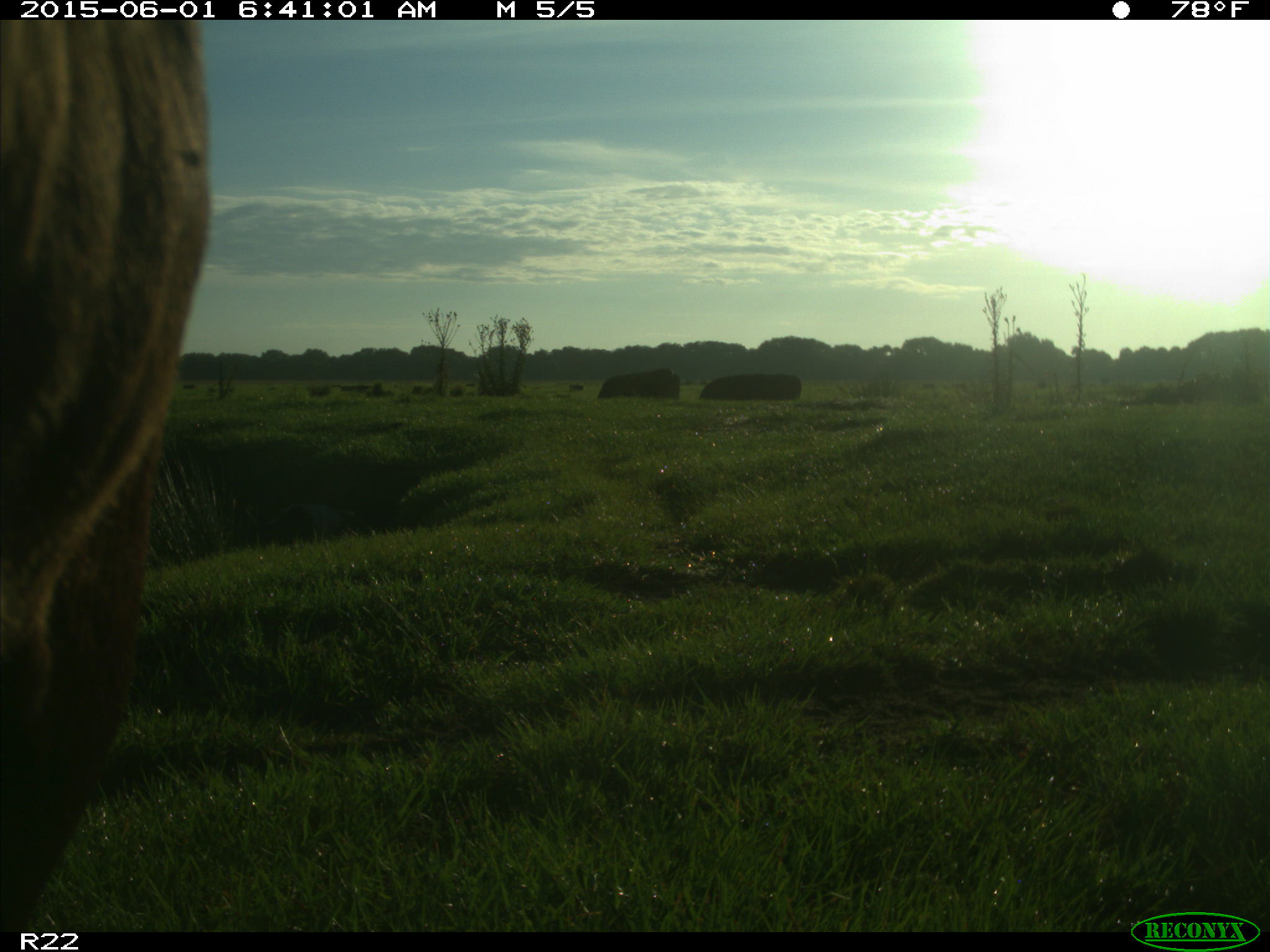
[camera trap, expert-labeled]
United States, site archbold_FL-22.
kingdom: Animalia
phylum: Chordata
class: Mammalia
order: Artiodactyla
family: Bovidae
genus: Bos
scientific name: Bos taurus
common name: domestic cow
Bos taurus (domestic cow).